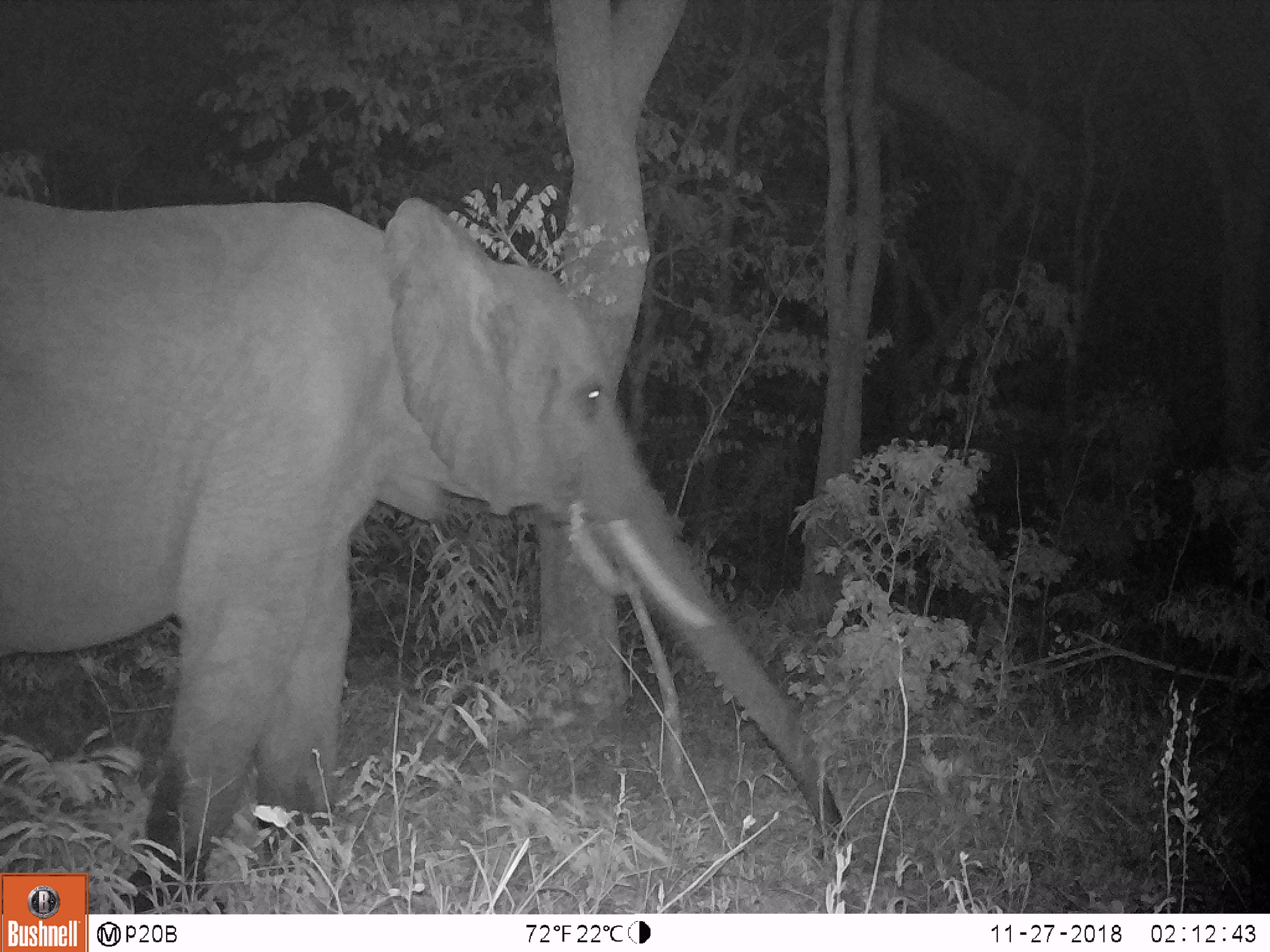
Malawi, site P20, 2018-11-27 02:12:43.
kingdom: Animalia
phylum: Chordata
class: Mammalia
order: Proboscidea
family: Elephantidae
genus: Loxodonta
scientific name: Loxodonta africana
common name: african savanna elephant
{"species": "african savanna elephant (Loxodonta africana)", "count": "1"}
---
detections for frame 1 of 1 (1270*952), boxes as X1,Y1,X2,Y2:
african savanna elephant: 1,181,852,870